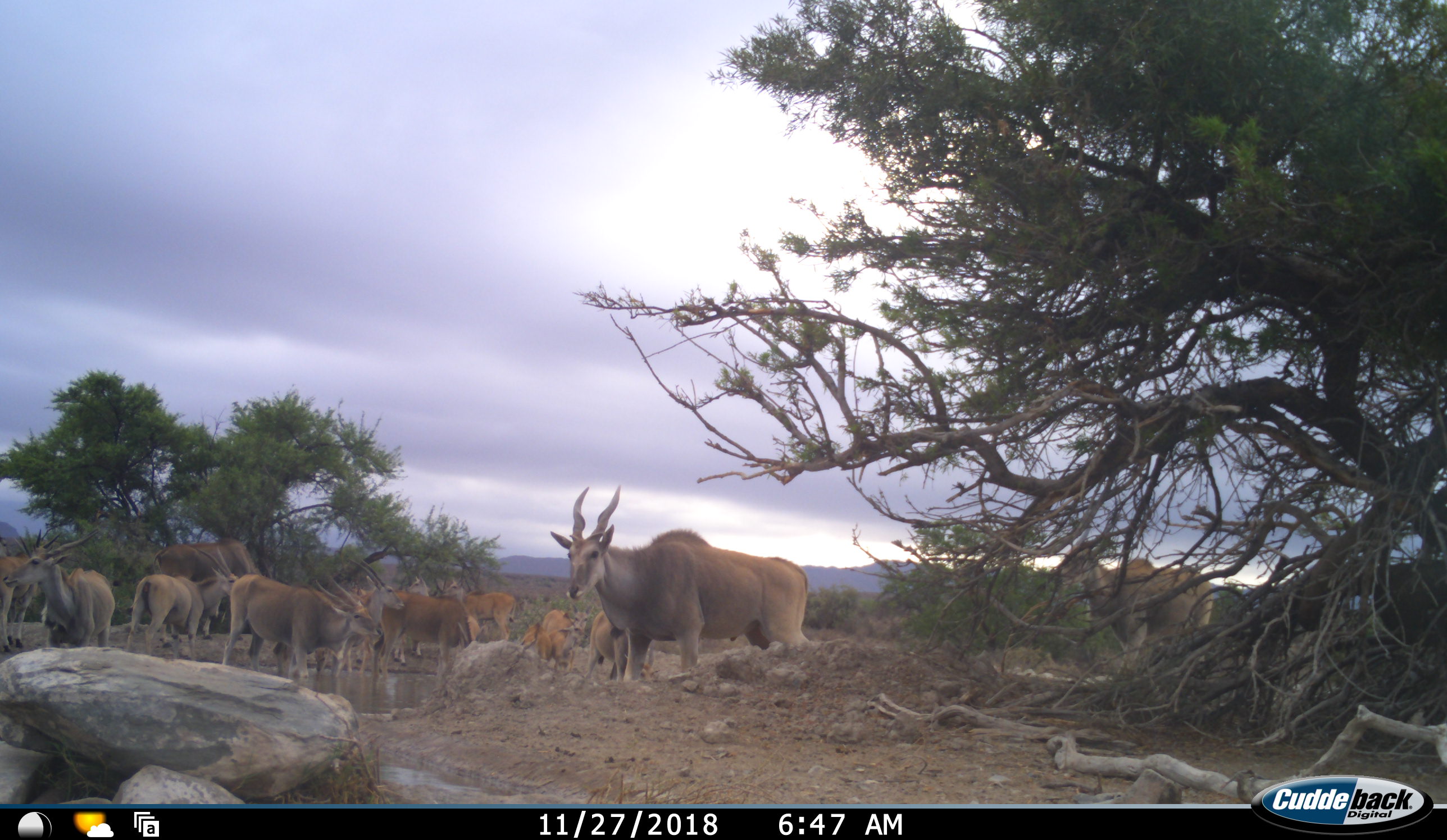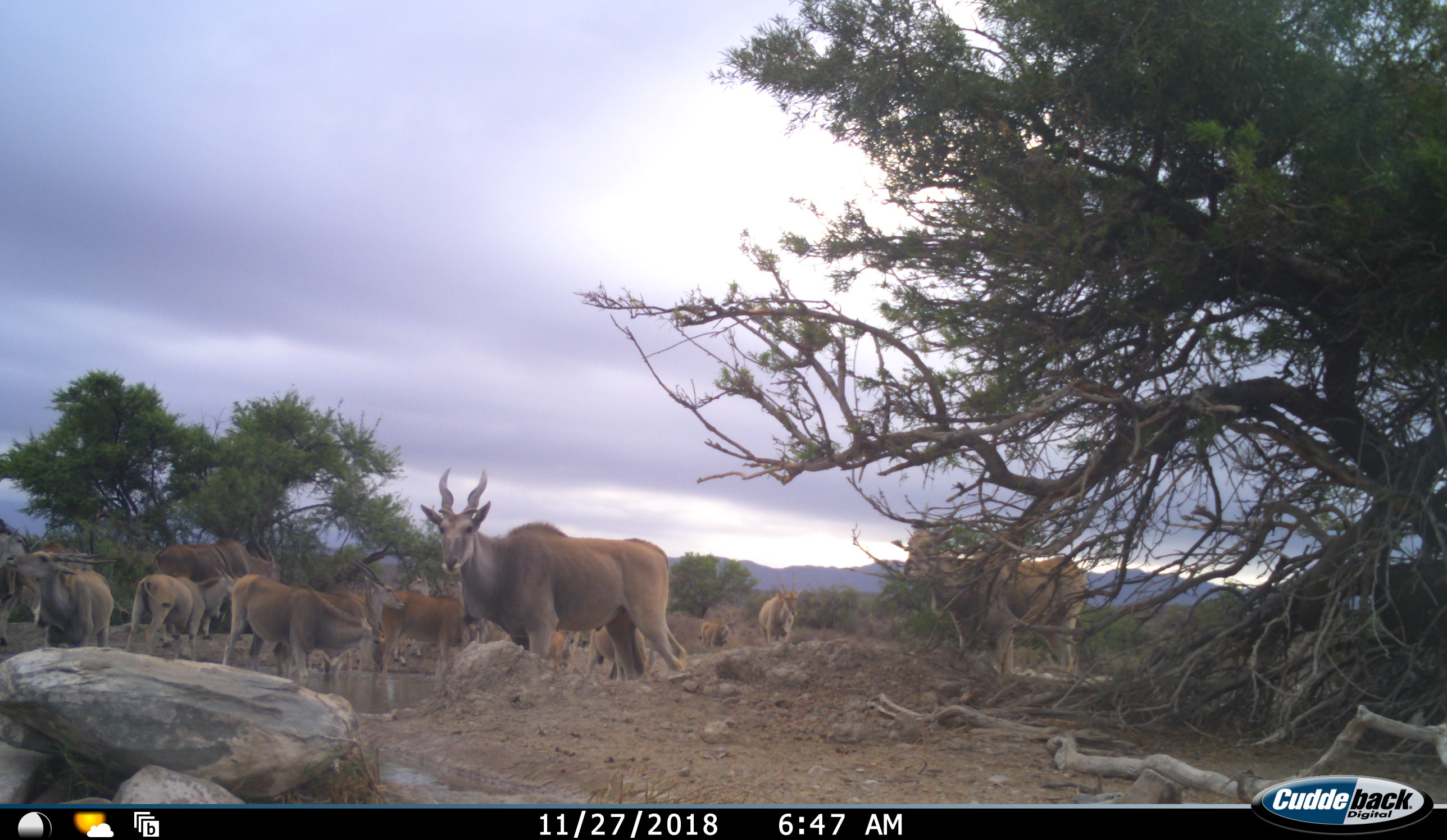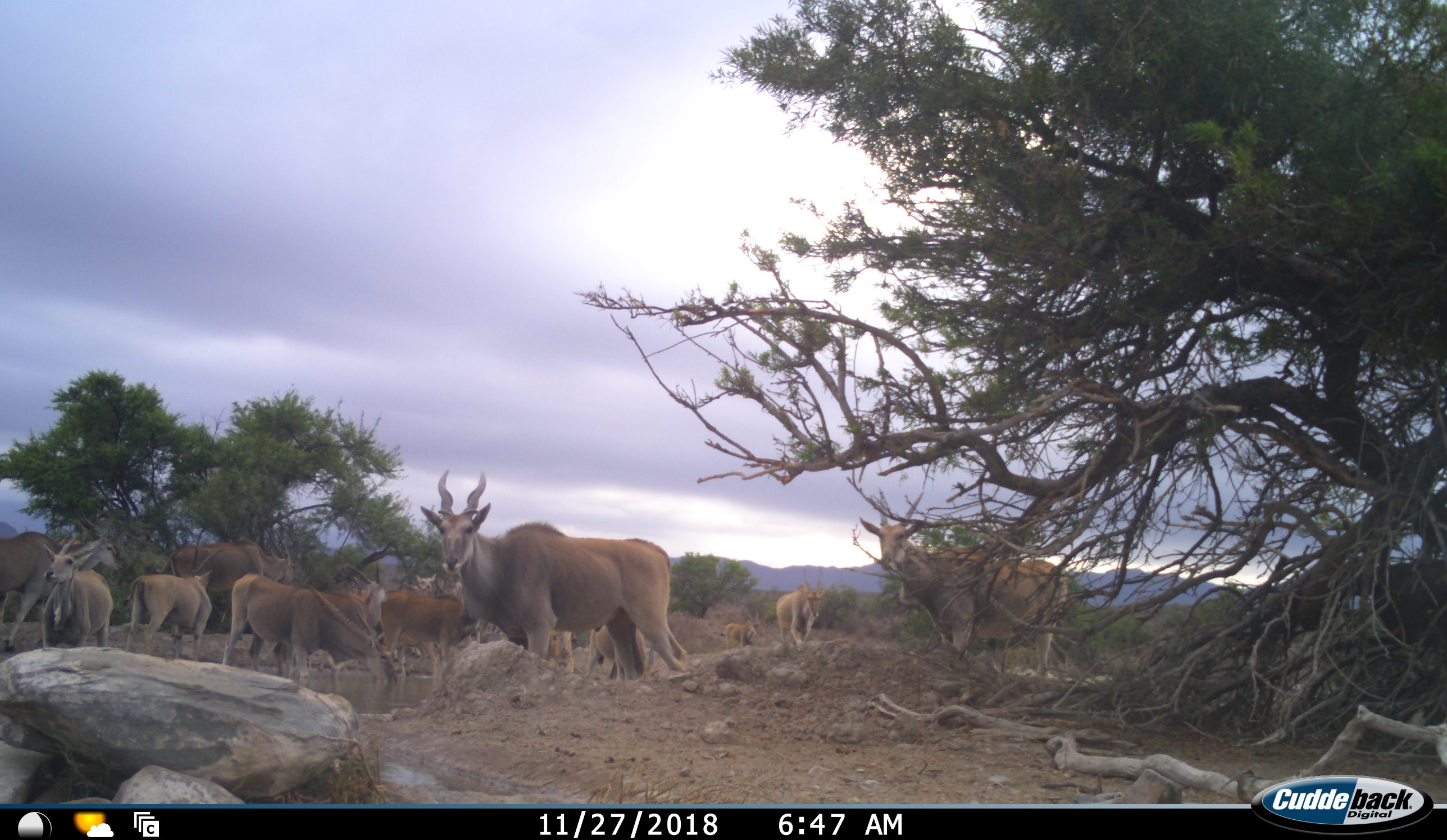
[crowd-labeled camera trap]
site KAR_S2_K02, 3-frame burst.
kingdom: Animalia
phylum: Chordata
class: Mammalia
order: Artiodactyla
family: Bovidae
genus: Tragelaphus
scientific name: Tragelaphus oryx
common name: eland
Eland (Tragelaphus oryx), count 11-50. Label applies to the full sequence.